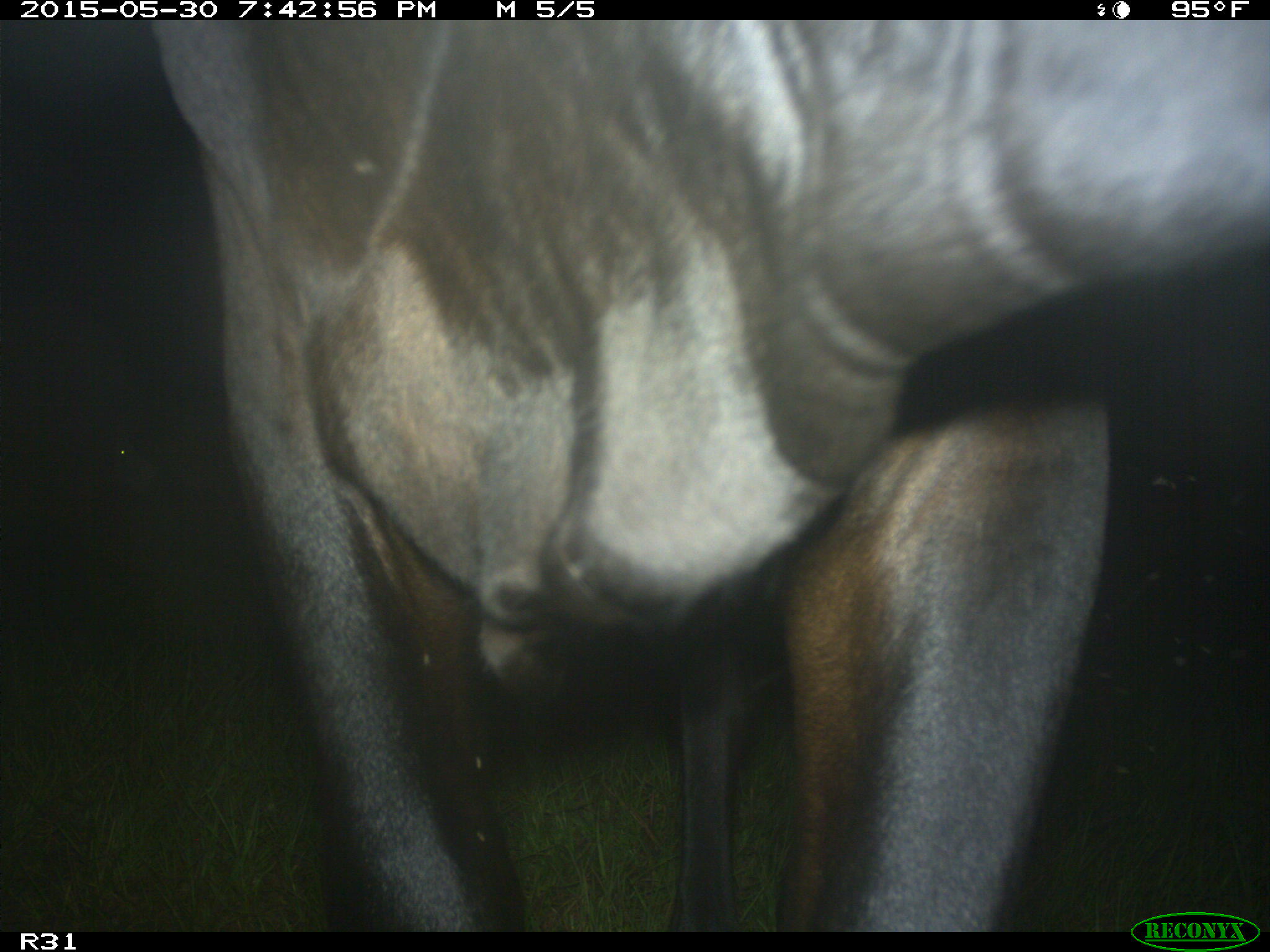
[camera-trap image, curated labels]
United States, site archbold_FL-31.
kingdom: Animalia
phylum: Chordata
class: Mammalia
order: Artiodactyla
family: Bovidae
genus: Bos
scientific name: Bos taurus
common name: domestic cow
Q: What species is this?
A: Bos taurus (domestic cow).